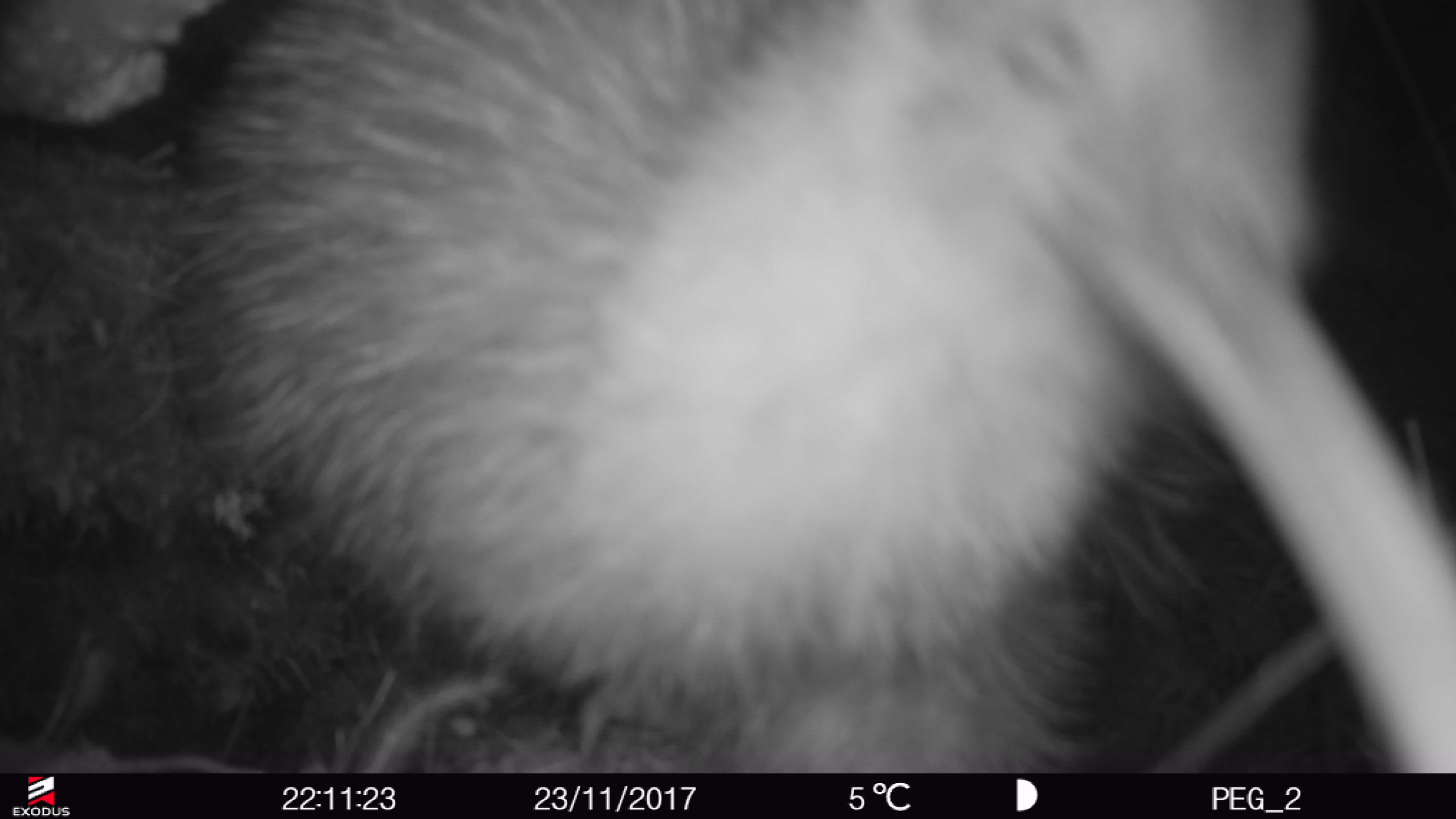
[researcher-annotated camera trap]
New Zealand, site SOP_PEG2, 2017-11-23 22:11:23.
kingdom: Animalia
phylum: Chordata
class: Aves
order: Apterygiformes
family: Apterygidae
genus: Apteryx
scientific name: Apteryx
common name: kiwi